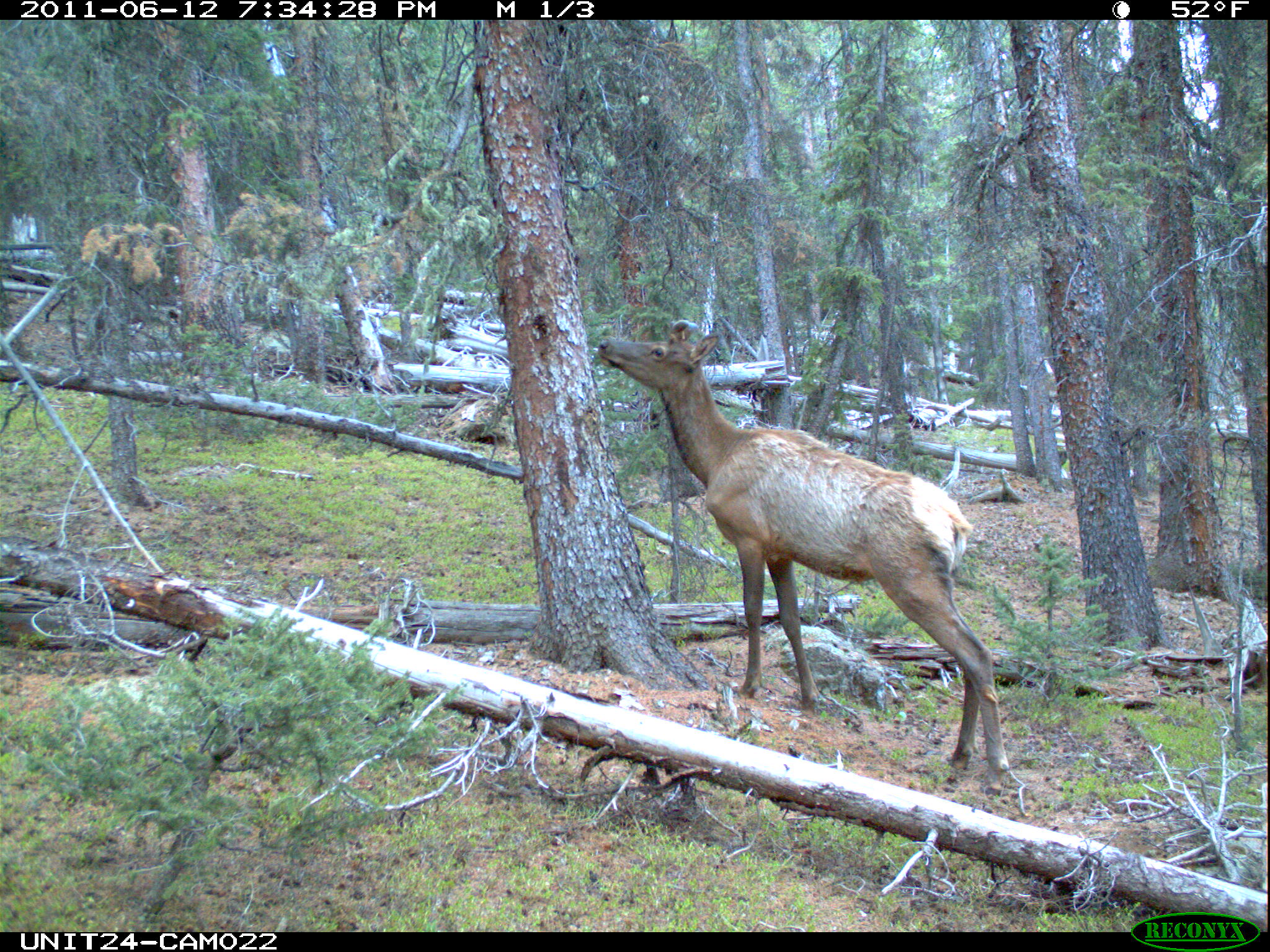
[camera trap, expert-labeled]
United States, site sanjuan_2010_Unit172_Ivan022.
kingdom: Animalia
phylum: Chordata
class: Mammalia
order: Artiodactyla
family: Cervidae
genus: Cervus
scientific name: Cervus elaphus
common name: red deer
Cervus elaphus (red deer).